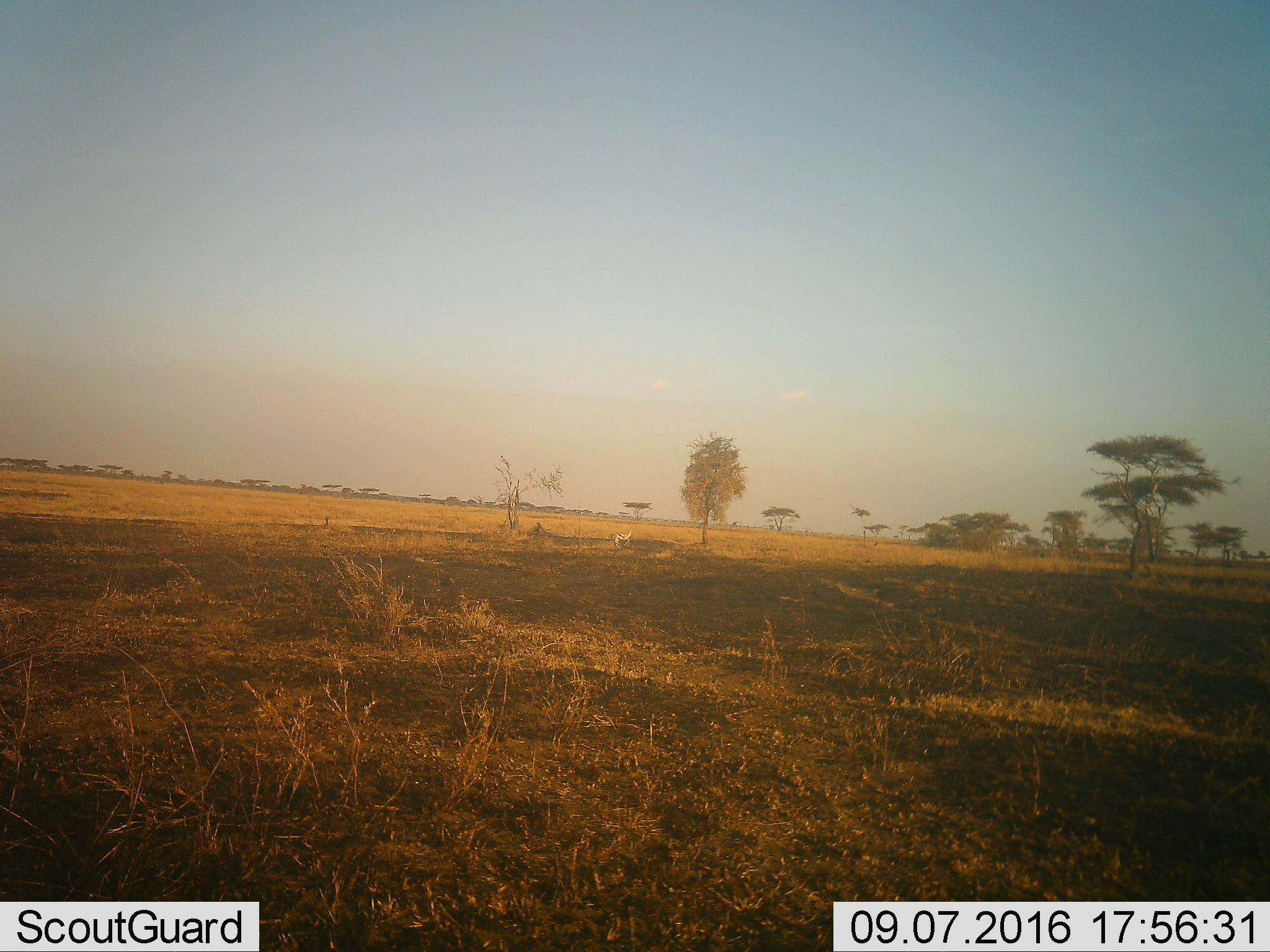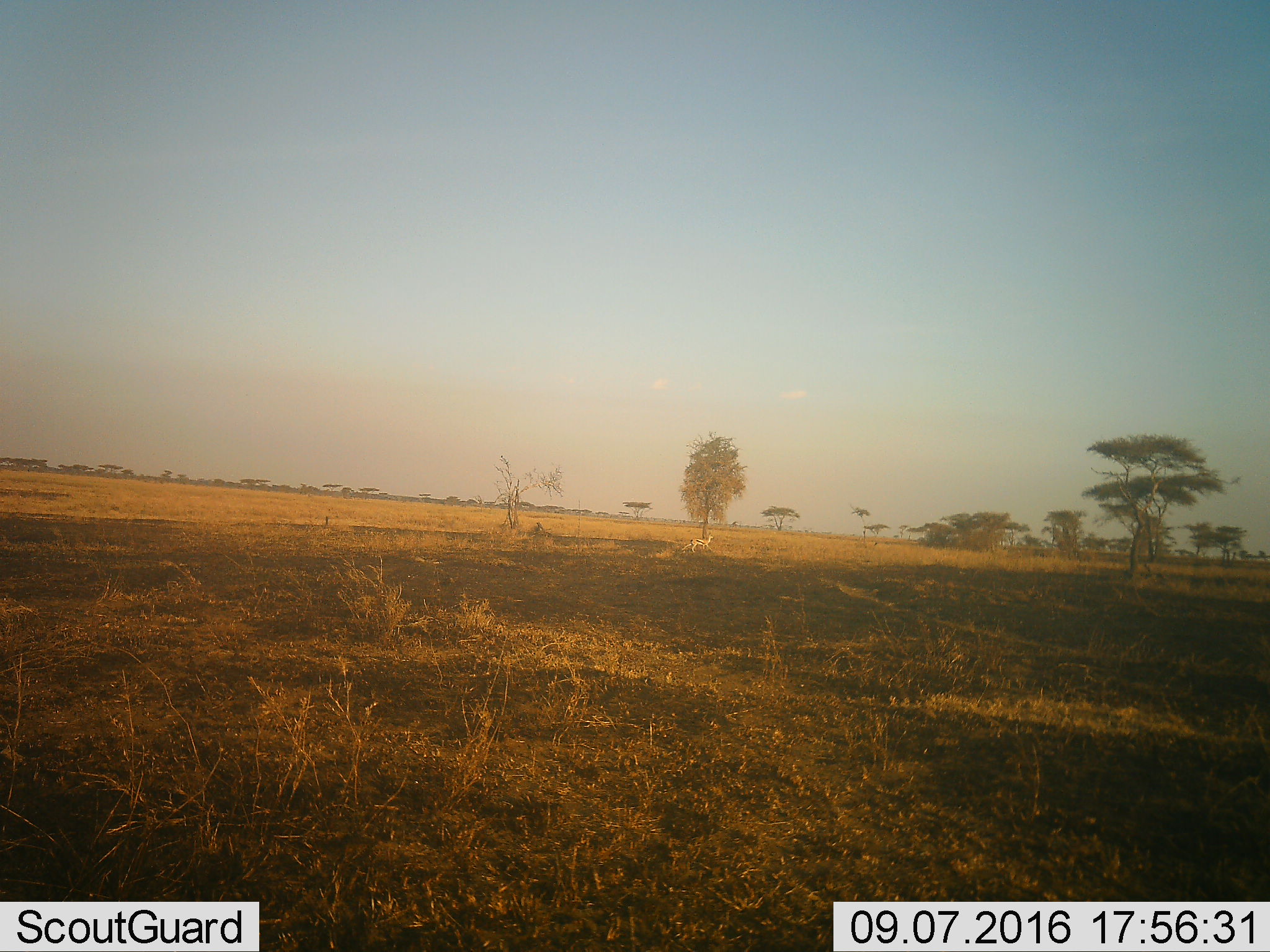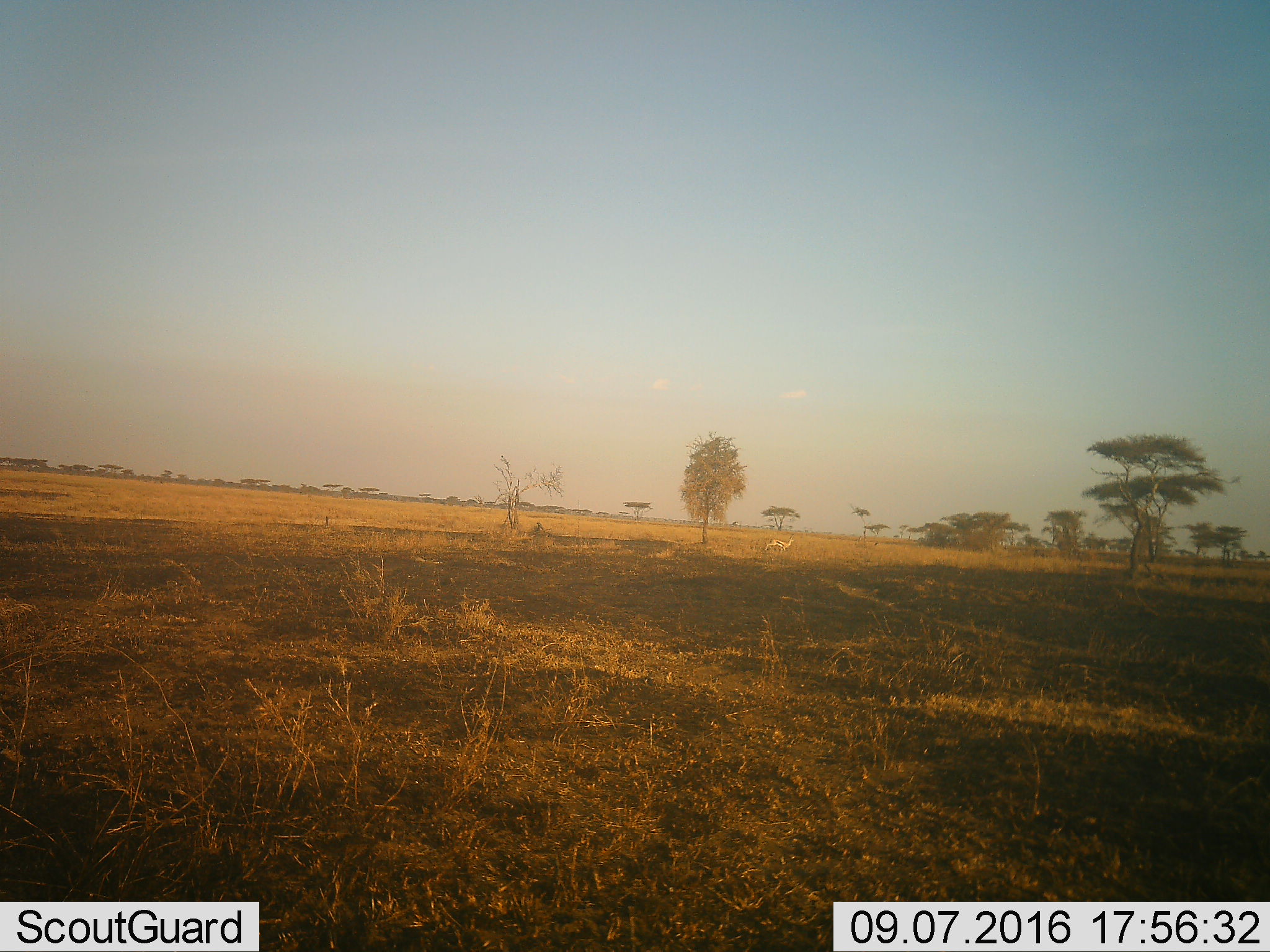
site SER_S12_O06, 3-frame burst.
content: unidentified animal